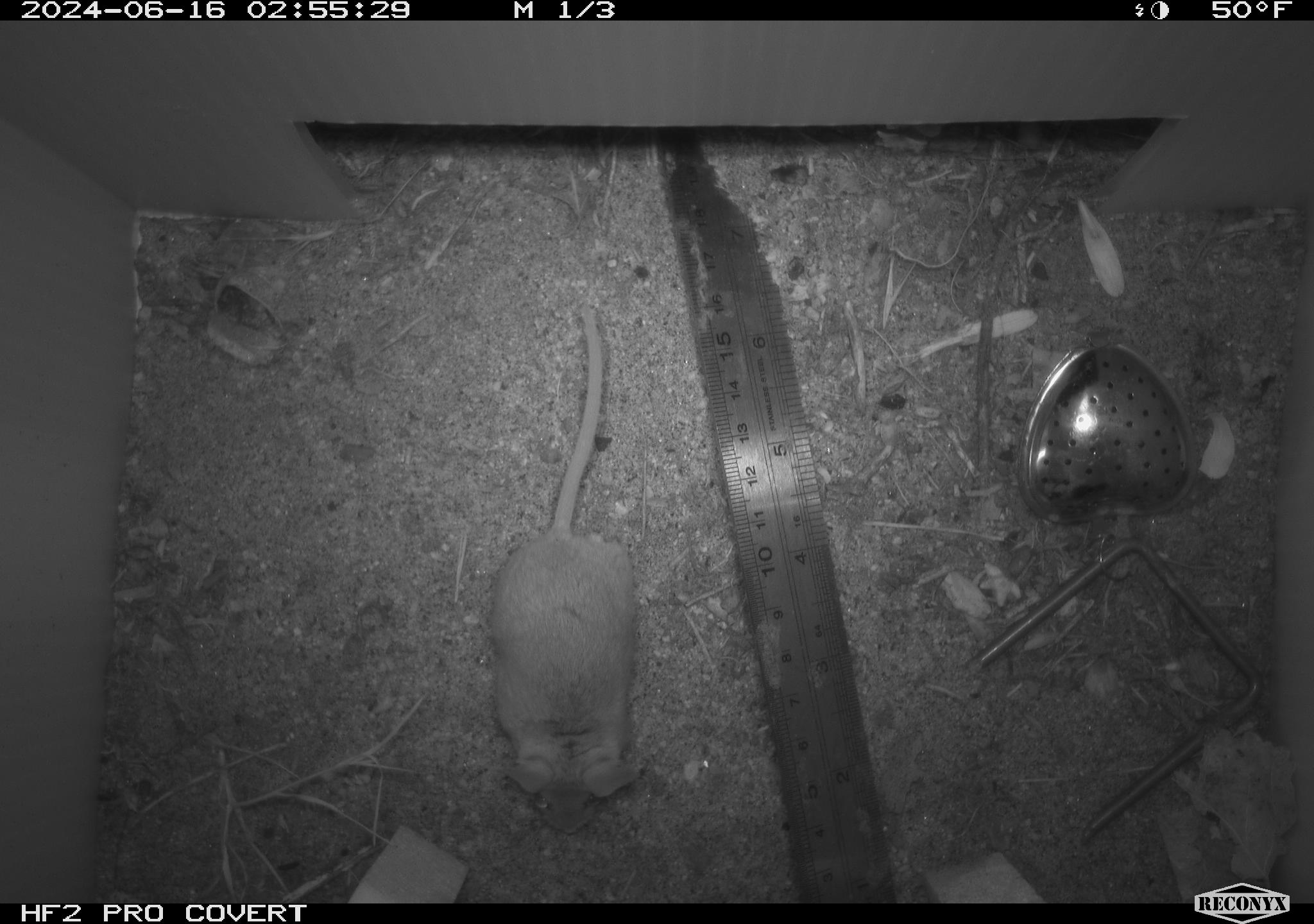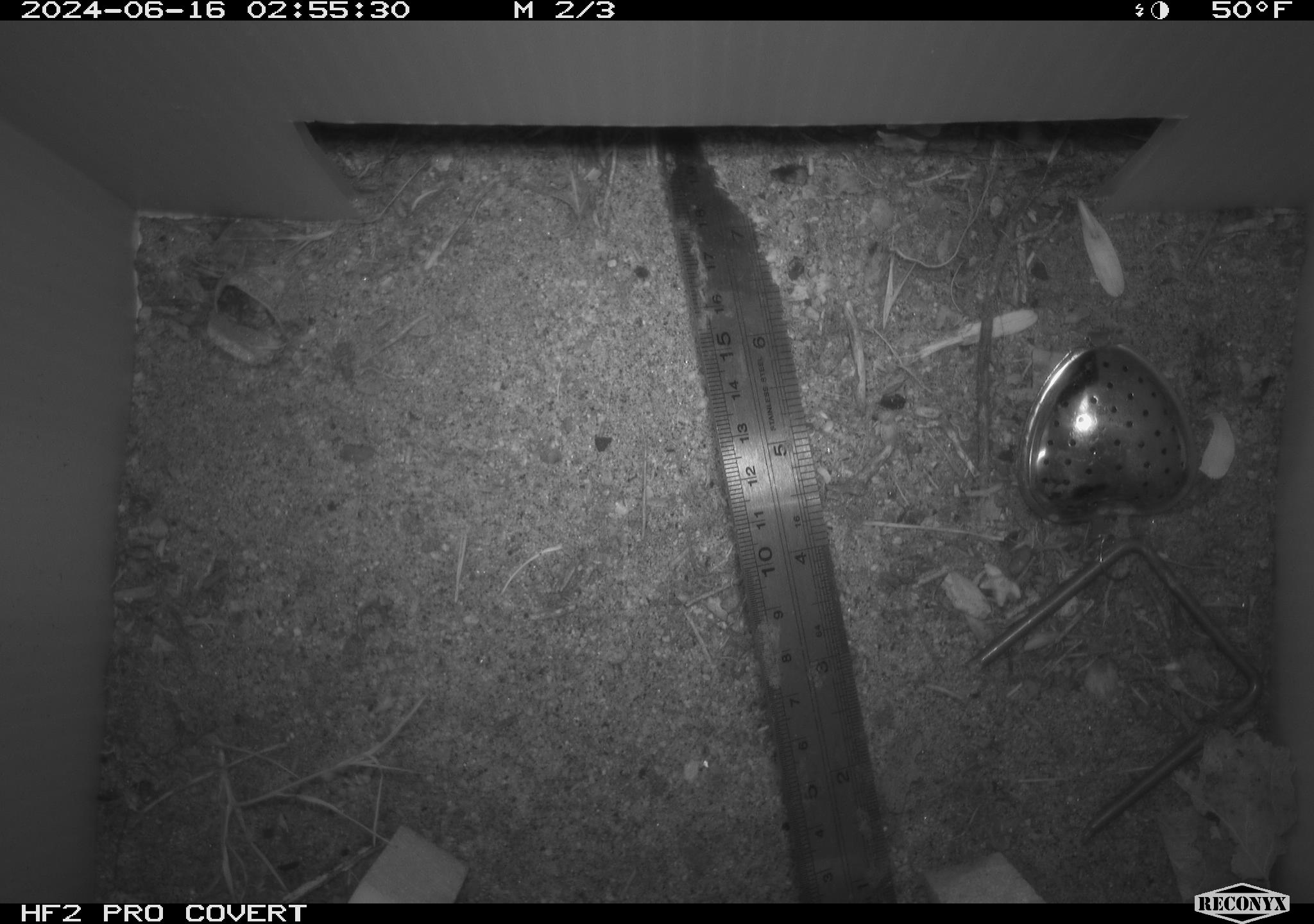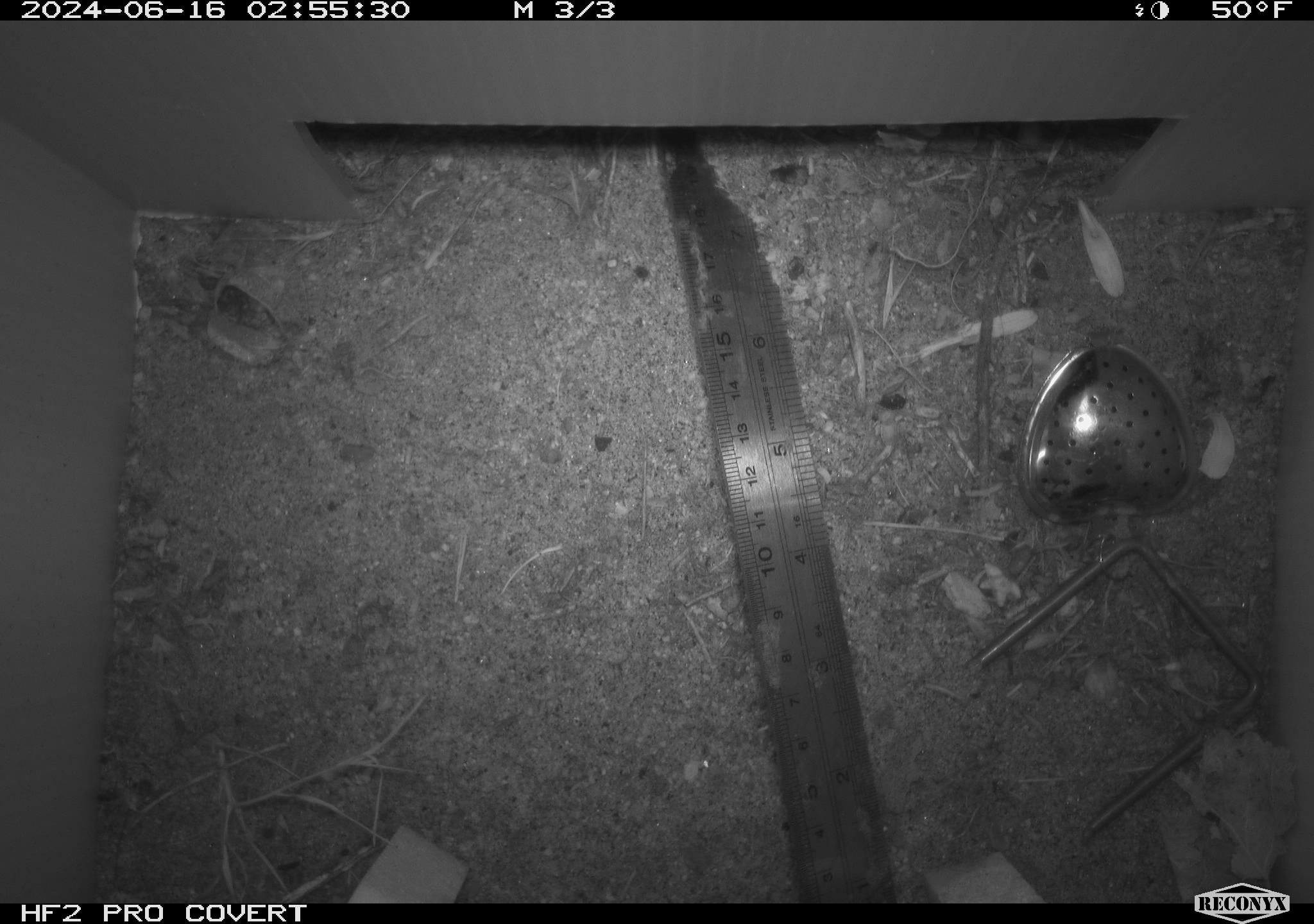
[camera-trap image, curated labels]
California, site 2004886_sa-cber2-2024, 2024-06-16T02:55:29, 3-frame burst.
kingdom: Animalia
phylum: Chordata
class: Mammalia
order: Rodentia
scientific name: Rodentia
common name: mouse species